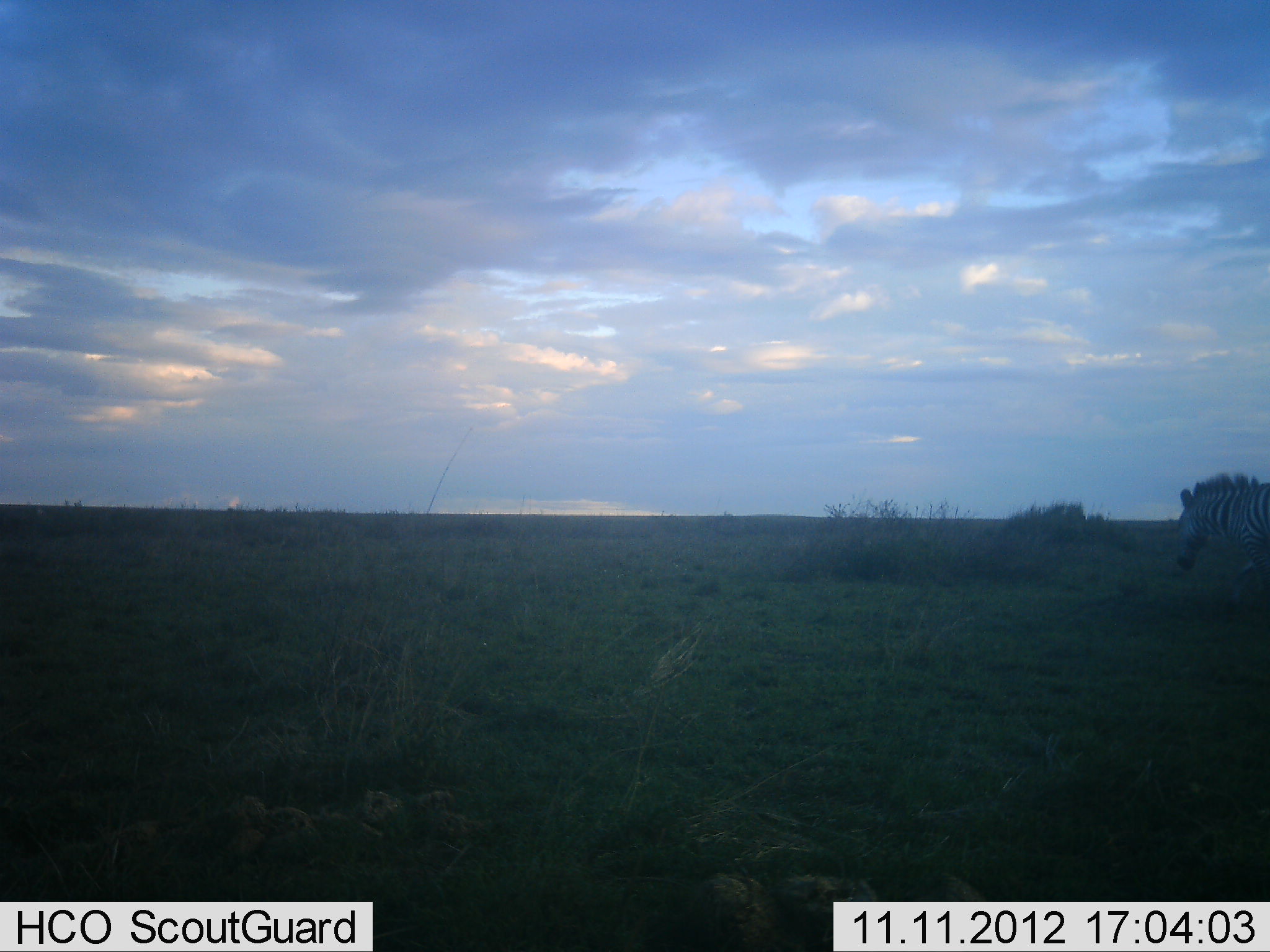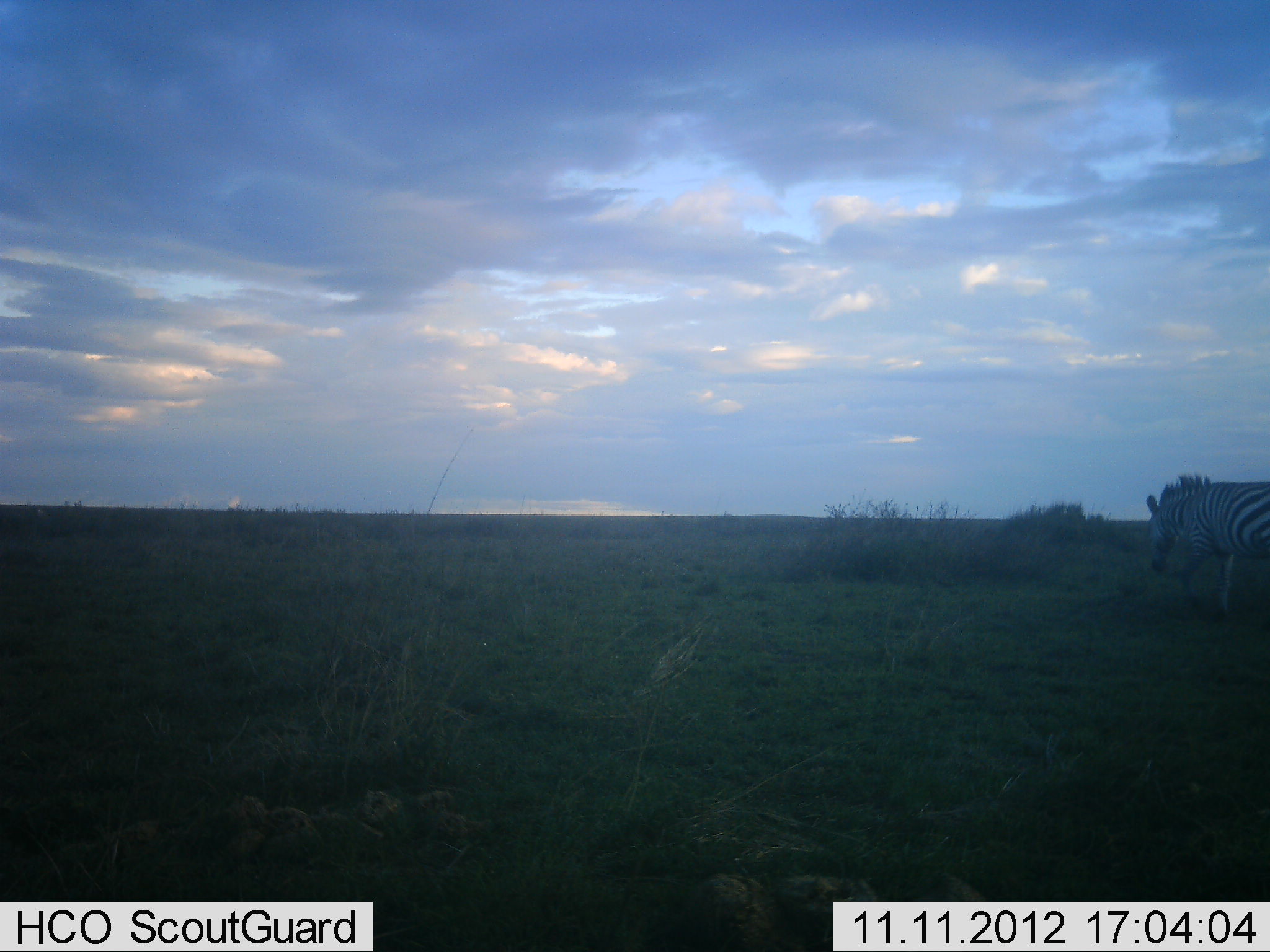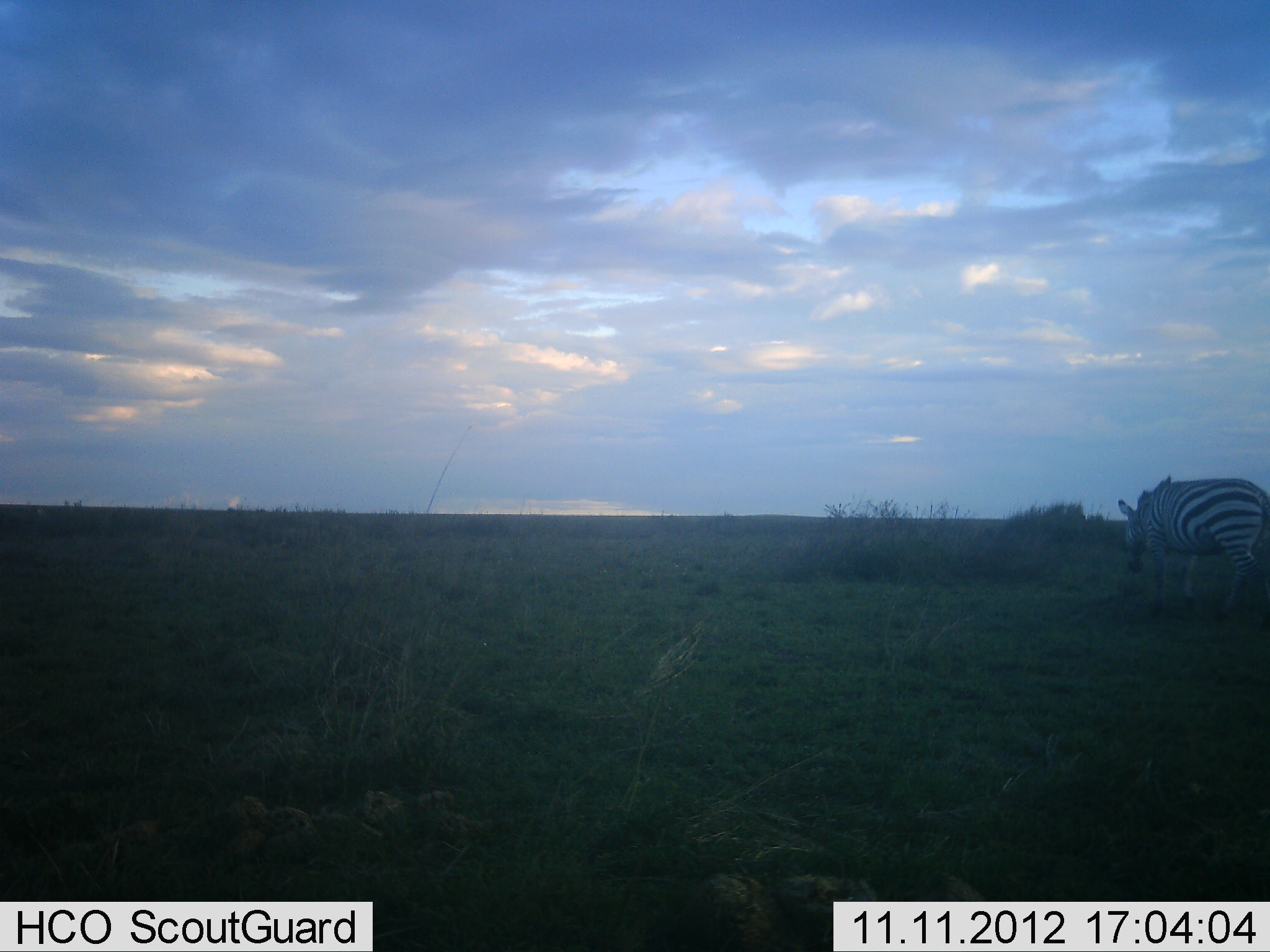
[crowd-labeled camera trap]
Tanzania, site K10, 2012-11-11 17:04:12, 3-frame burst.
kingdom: Animalia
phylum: Chordata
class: Mammalia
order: Perissodactyla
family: Equidae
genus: Equus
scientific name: Equus quagga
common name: plains zebra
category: zebra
Zebra (plains zebra) (Equus quagga), count 1. Behavior (volunteer vote fractions): standing 0%, resting 0%, moving 100%, interacting 0%. Young present (vote fraction): 0%. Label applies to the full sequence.